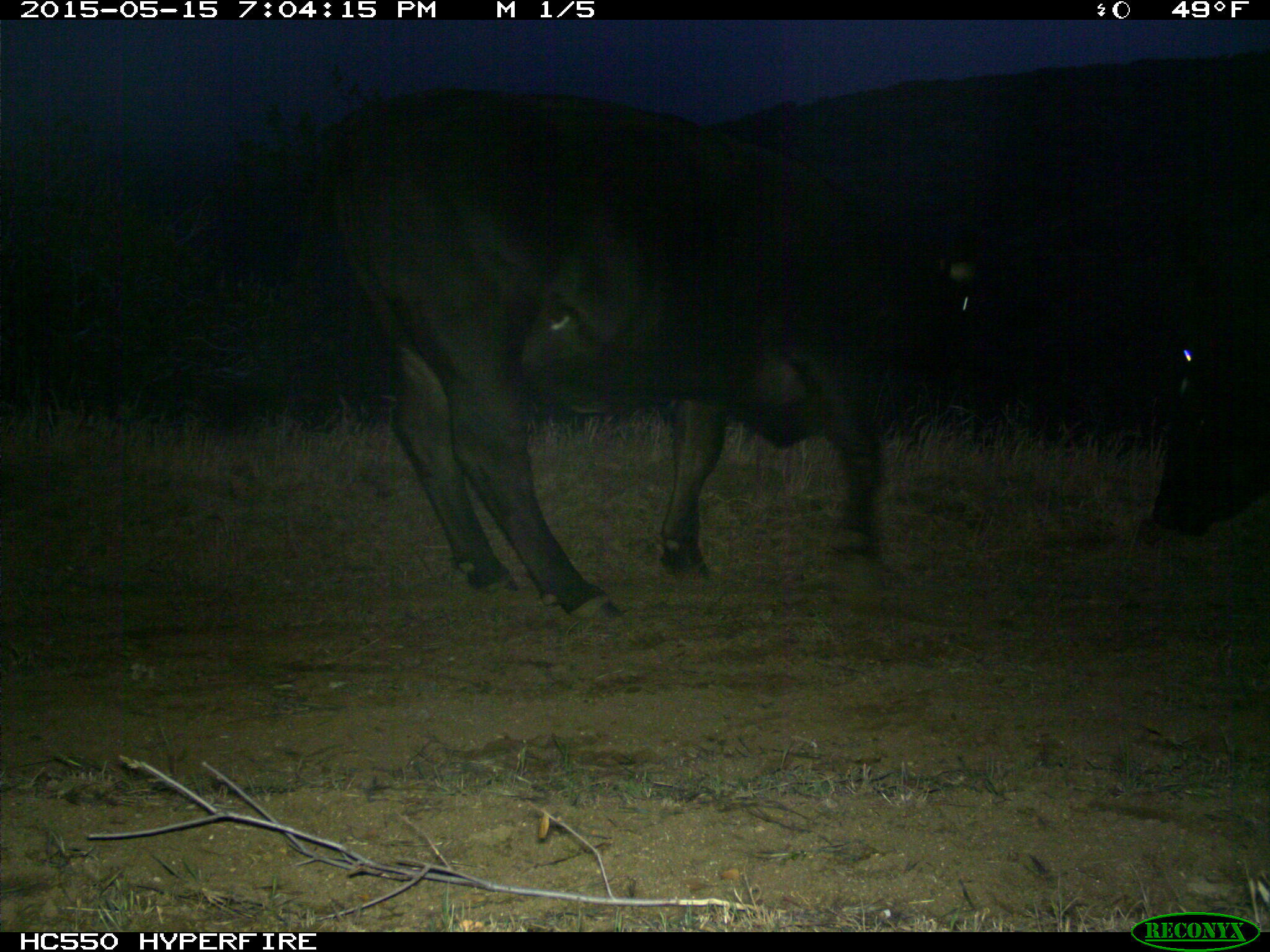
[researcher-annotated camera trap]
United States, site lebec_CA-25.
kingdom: Animalia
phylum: Chordata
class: Mammalia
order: Artiodactyla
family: Bovidae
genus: Bos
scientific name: Bos taurus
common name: domestic cow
Bos taurus (domestic cow).